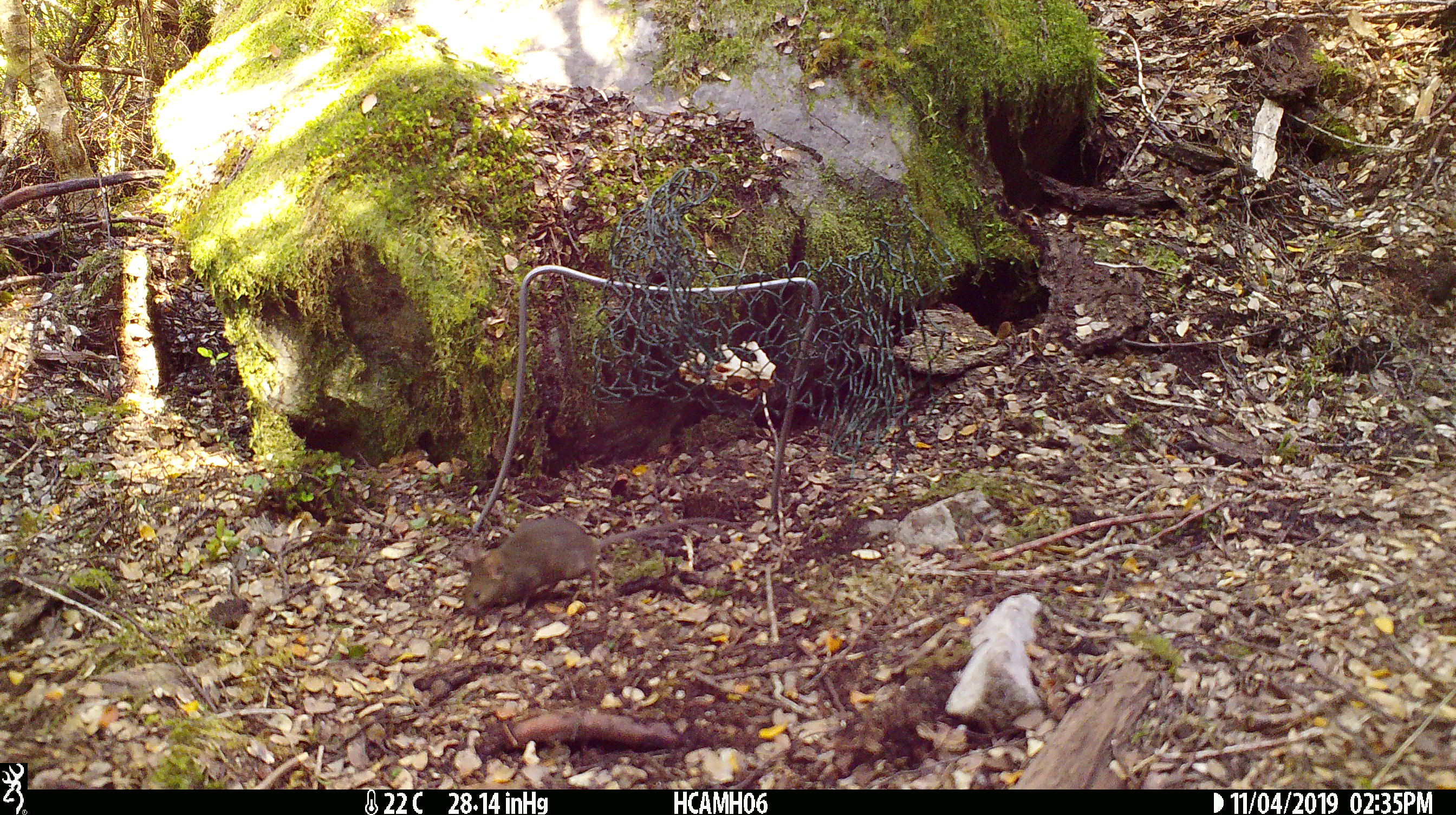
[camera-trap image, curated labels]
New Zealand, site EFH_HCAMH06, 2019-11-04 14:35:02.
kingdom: Animalia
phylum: Chordata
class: Mammalia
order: Rodentia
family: Muridae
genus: Mus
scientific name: Mus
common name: mouse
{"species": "mouse (Mus)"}